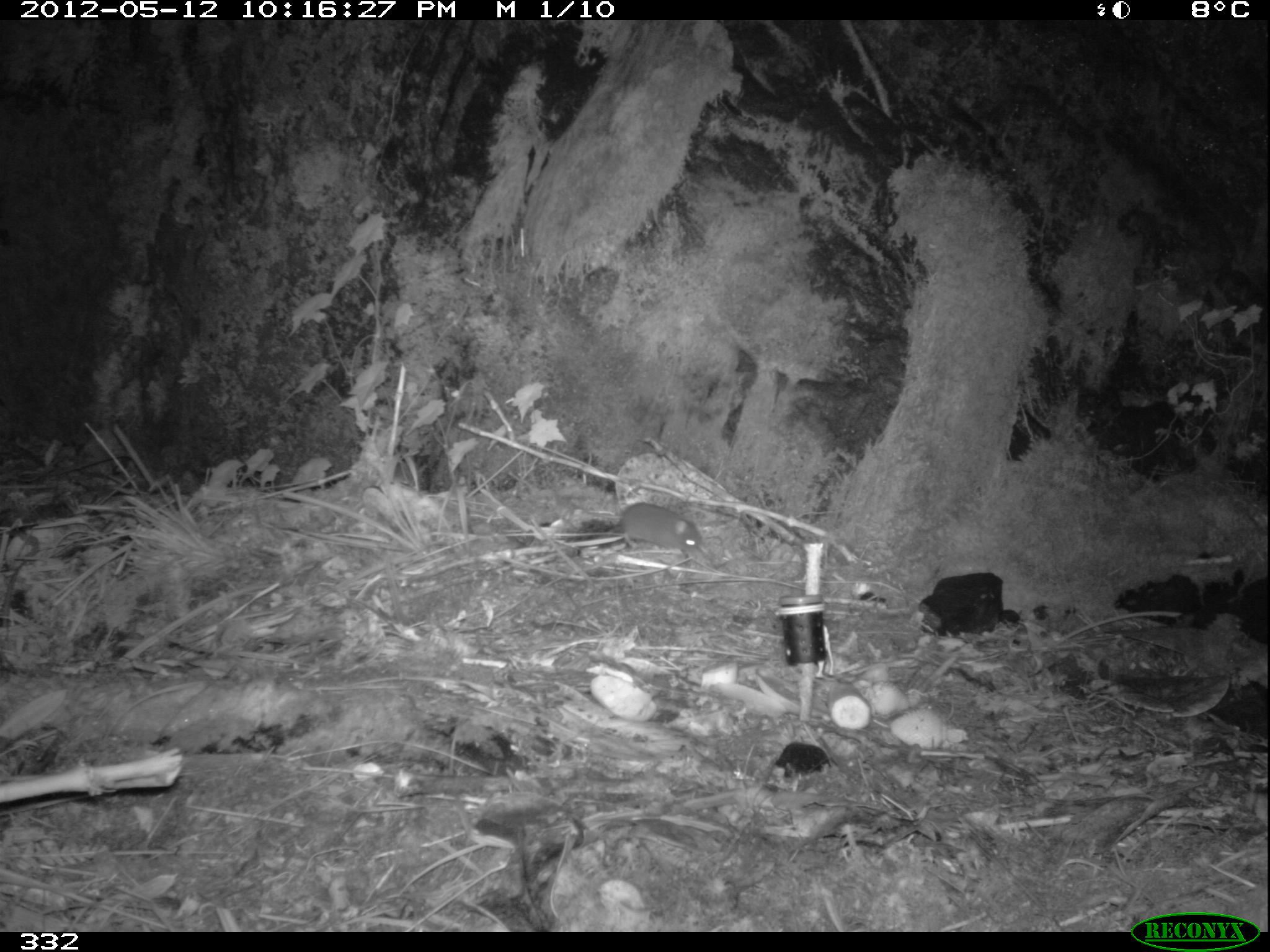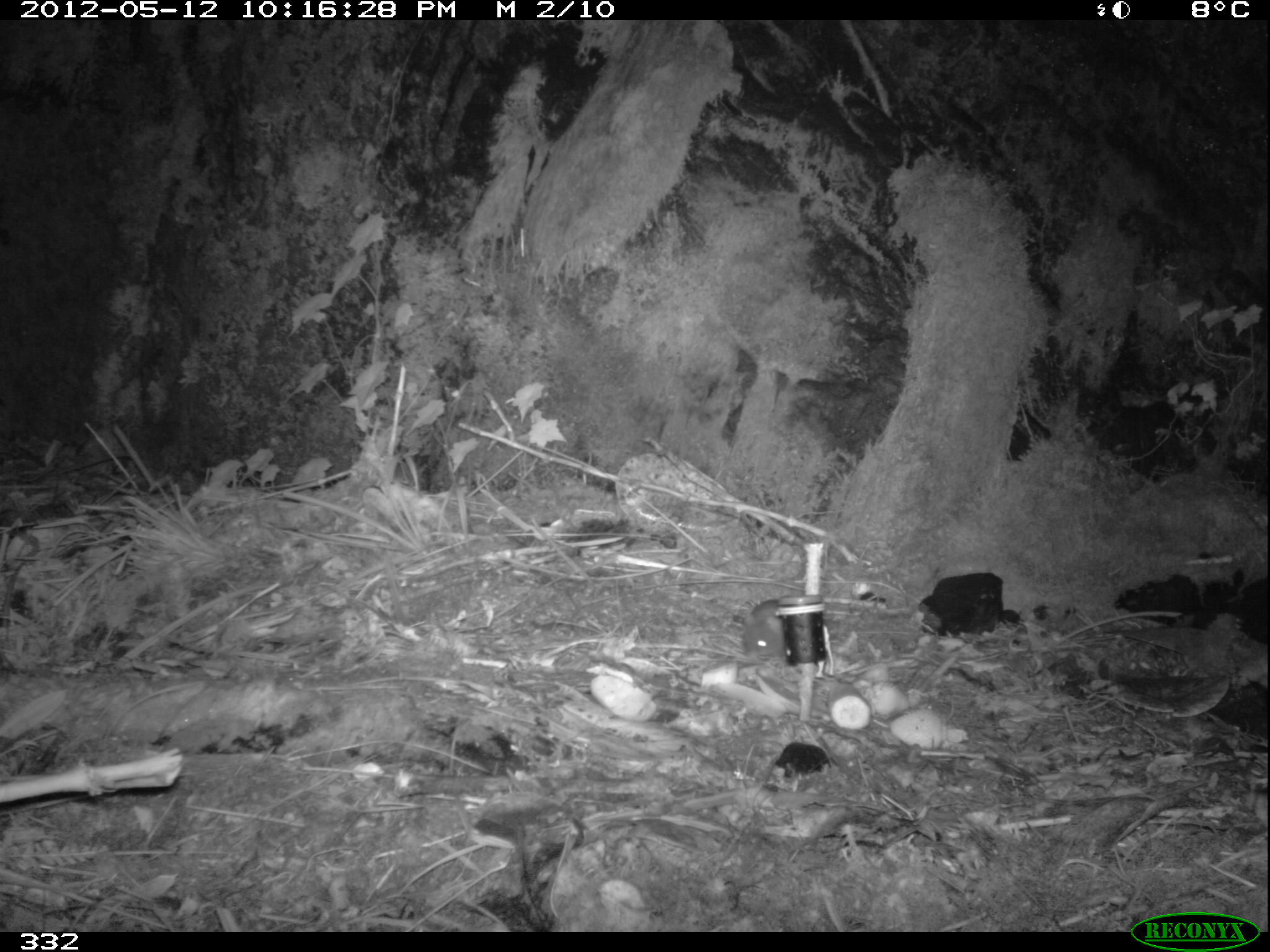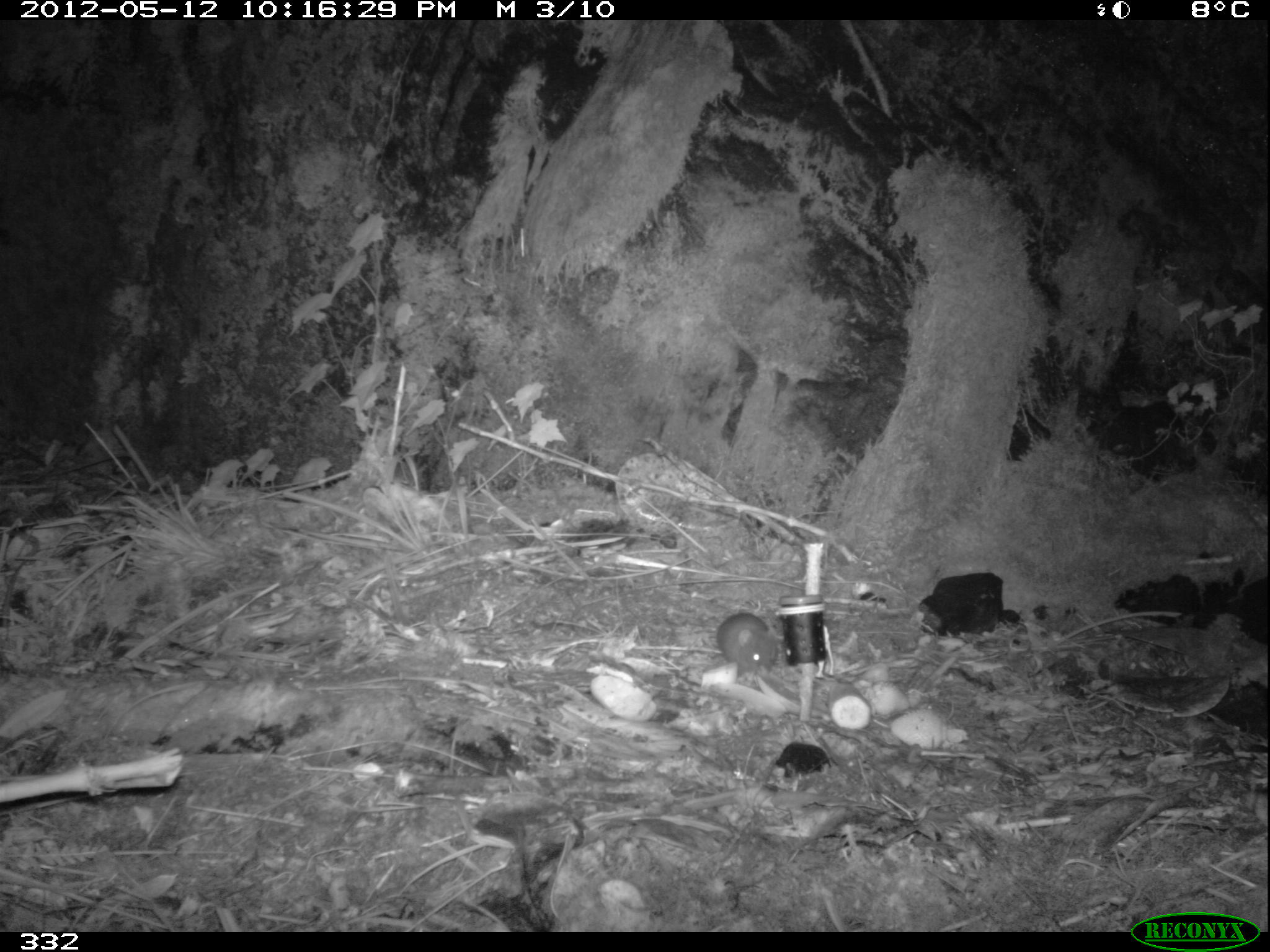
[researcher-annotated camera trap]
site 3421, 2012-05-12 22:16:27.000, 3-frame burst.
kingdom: Animalia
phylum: Chordata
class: Mammalia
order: Rodentia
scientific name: Rodentia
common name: rodents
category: unknown rodent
Unknown rodent (rodents) (Rodentia).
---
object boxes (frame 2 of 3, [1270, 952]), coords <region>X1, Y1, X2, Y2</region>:
unknown rodent: <region>739, 597, 839, 657</region>